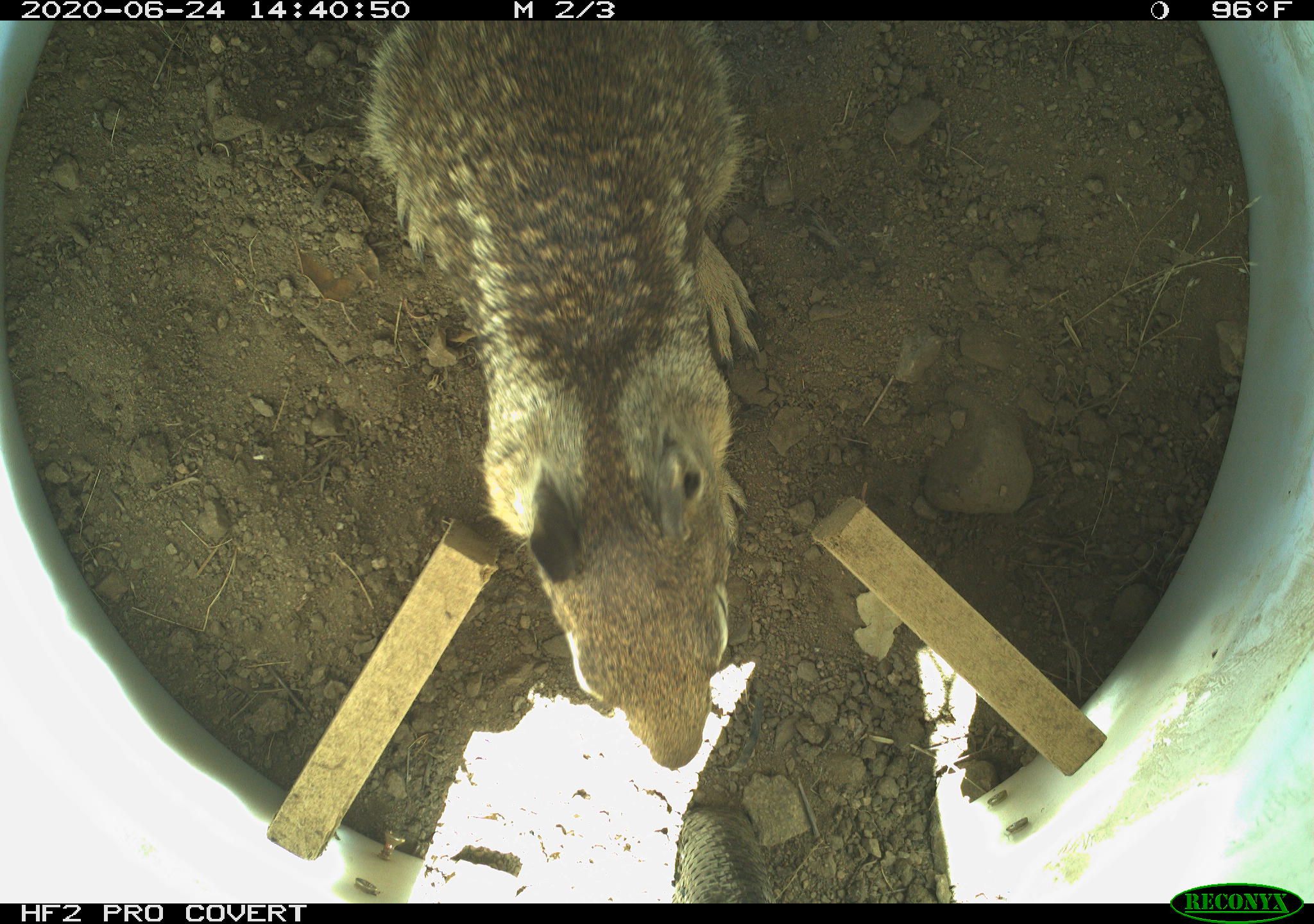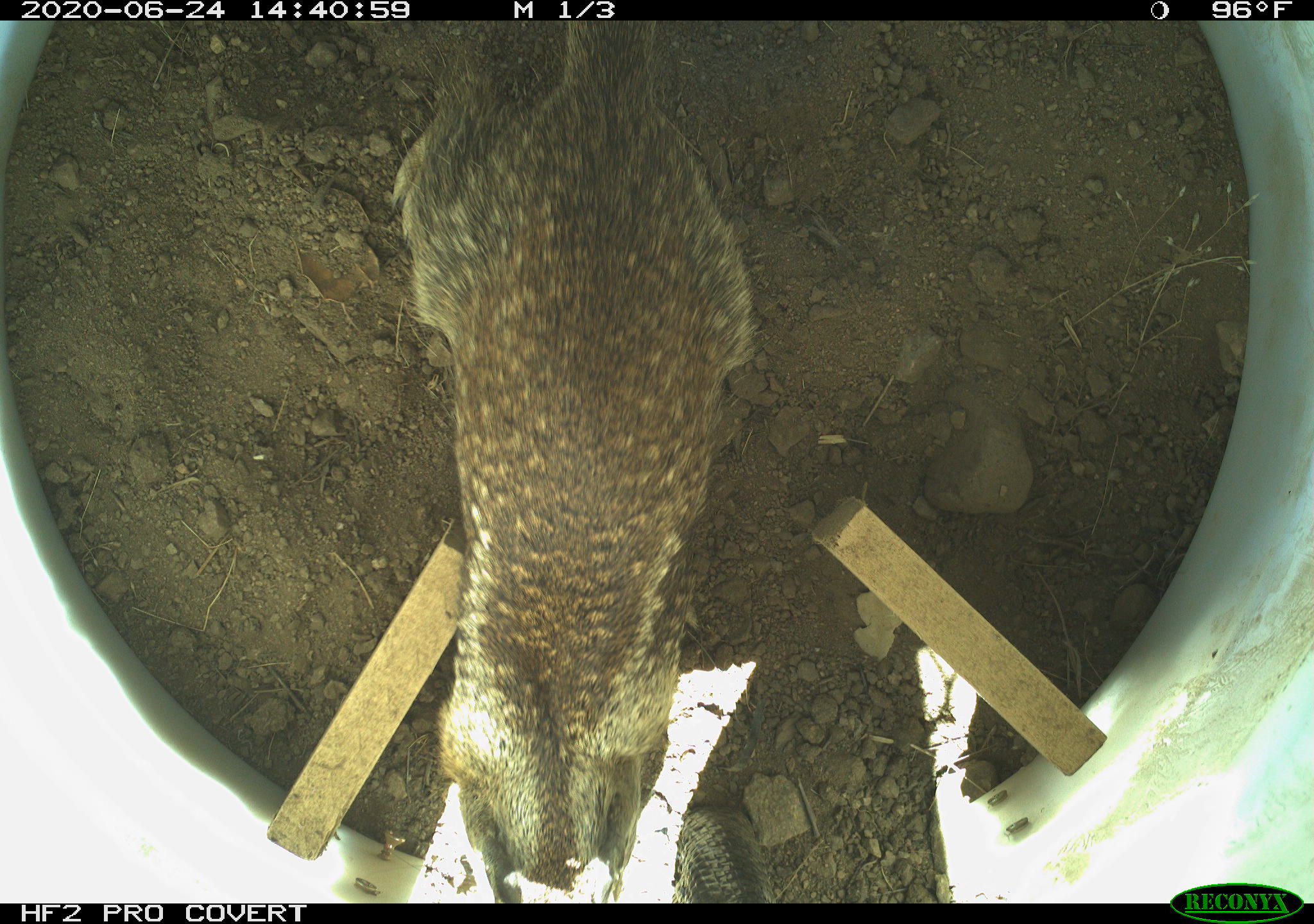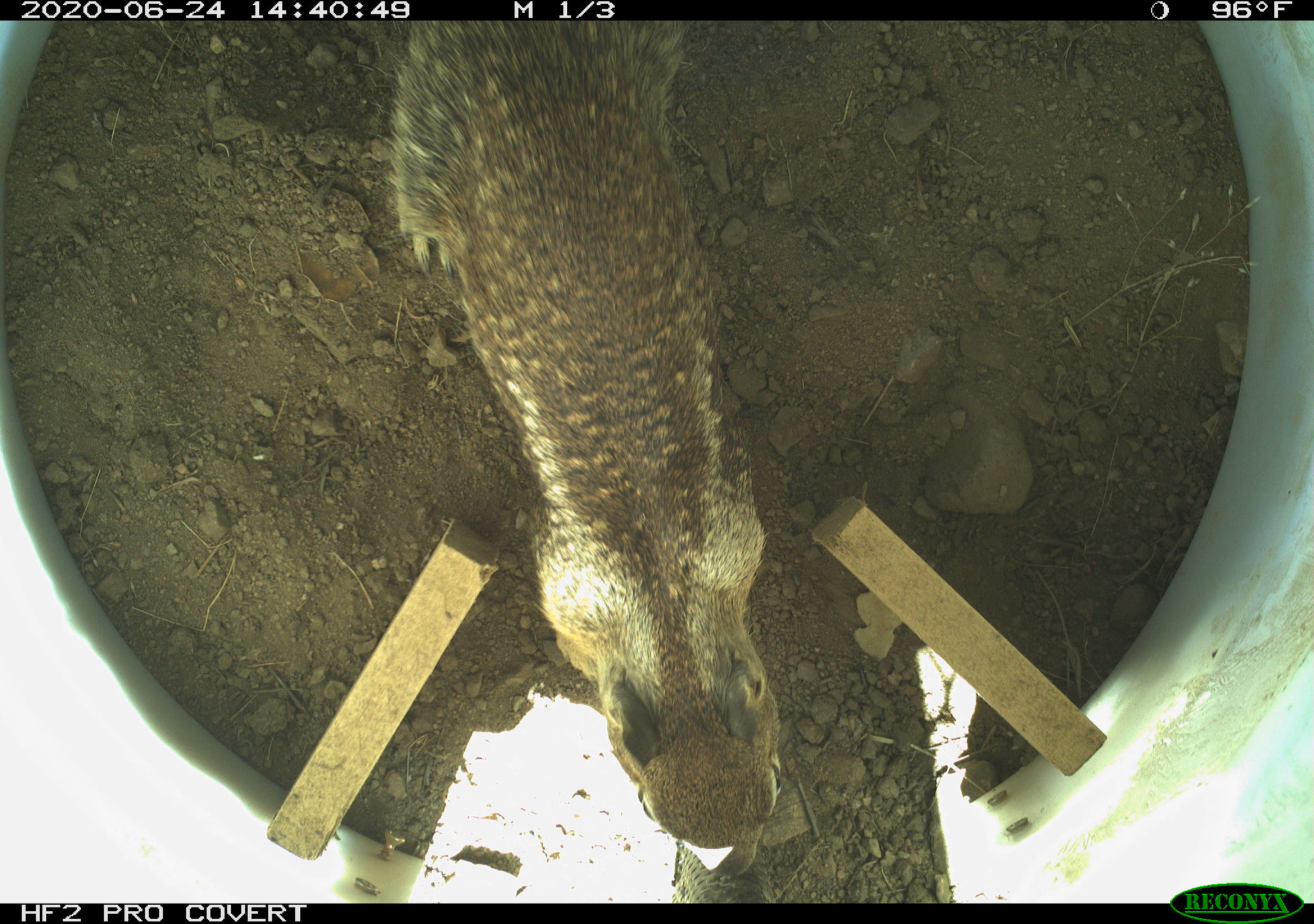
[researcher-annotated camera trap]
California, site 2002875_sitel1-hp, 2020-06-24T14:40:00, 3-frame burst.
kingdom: Animalia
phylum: Chordata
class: Mammalia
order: Rodentia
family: Sciuridae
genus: Otospermophilus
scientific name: Otospermophilus beecheyi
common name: california ground squirrel